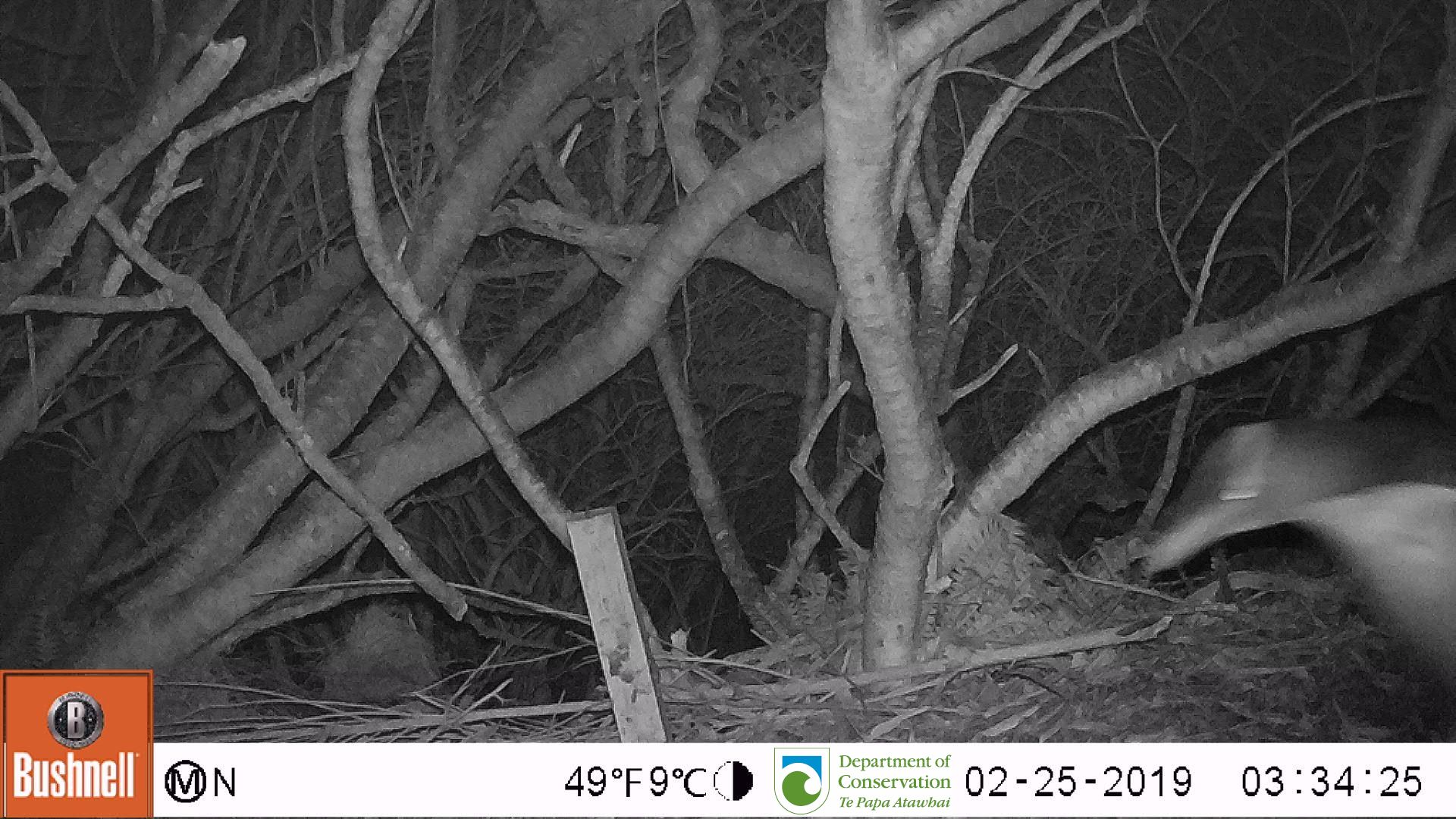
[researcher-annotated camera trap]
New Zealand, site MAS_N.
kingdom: Animalia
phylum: Chordata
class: Aves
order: Sphenisciformes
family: Spheniscidae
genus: Megadyptes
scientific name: Megadyptes antipodes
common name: yellow-eyed penguin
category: yellow eyed penguin